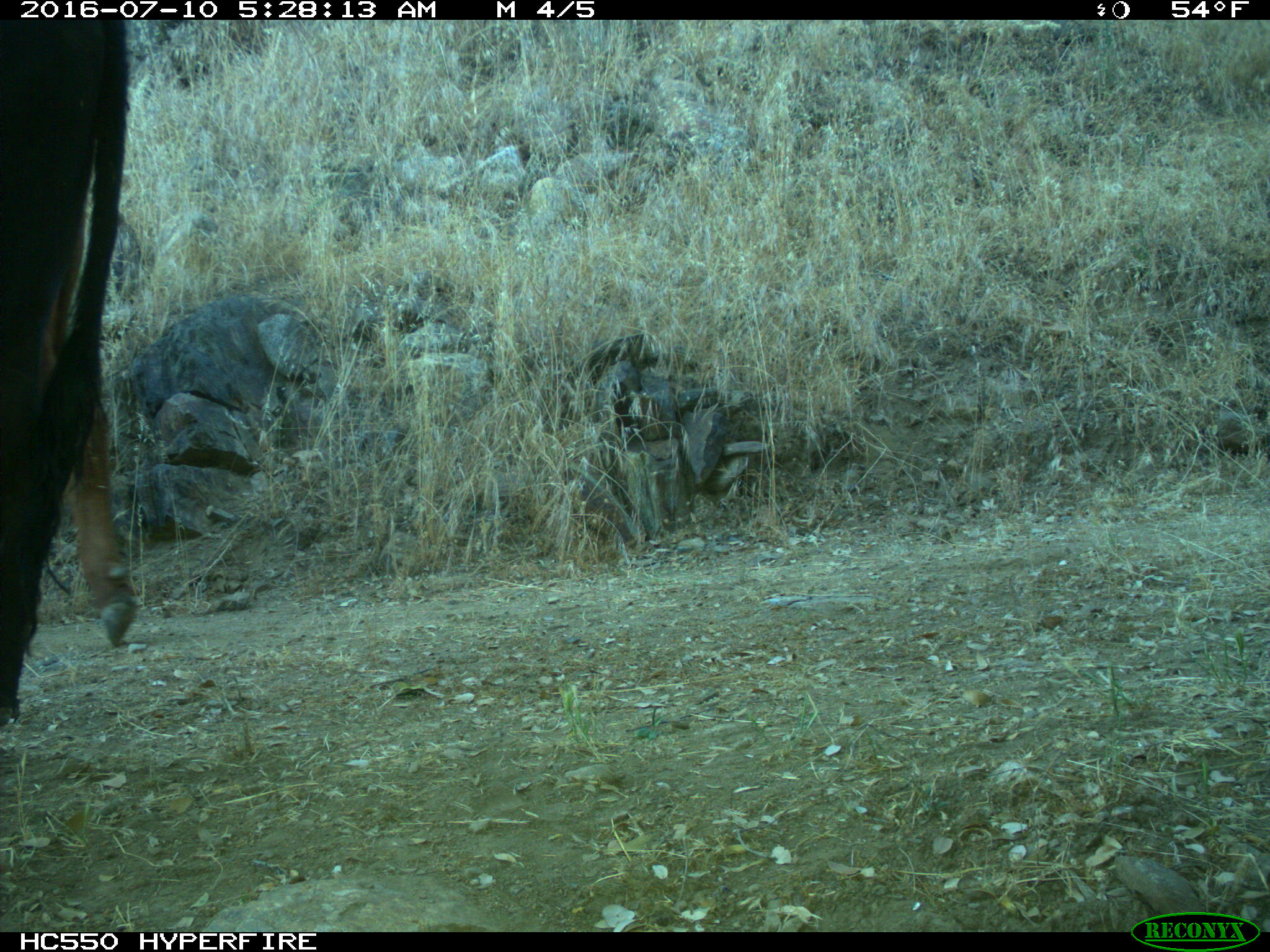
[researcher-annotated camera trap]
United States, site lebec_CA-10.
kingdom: Animalia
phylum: Chordata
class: Mammalia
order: Artiodactyla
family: Bovidae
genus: Bos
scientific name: Bos taurus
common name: domestic cow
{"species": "Bos taurus (domestic cow)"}